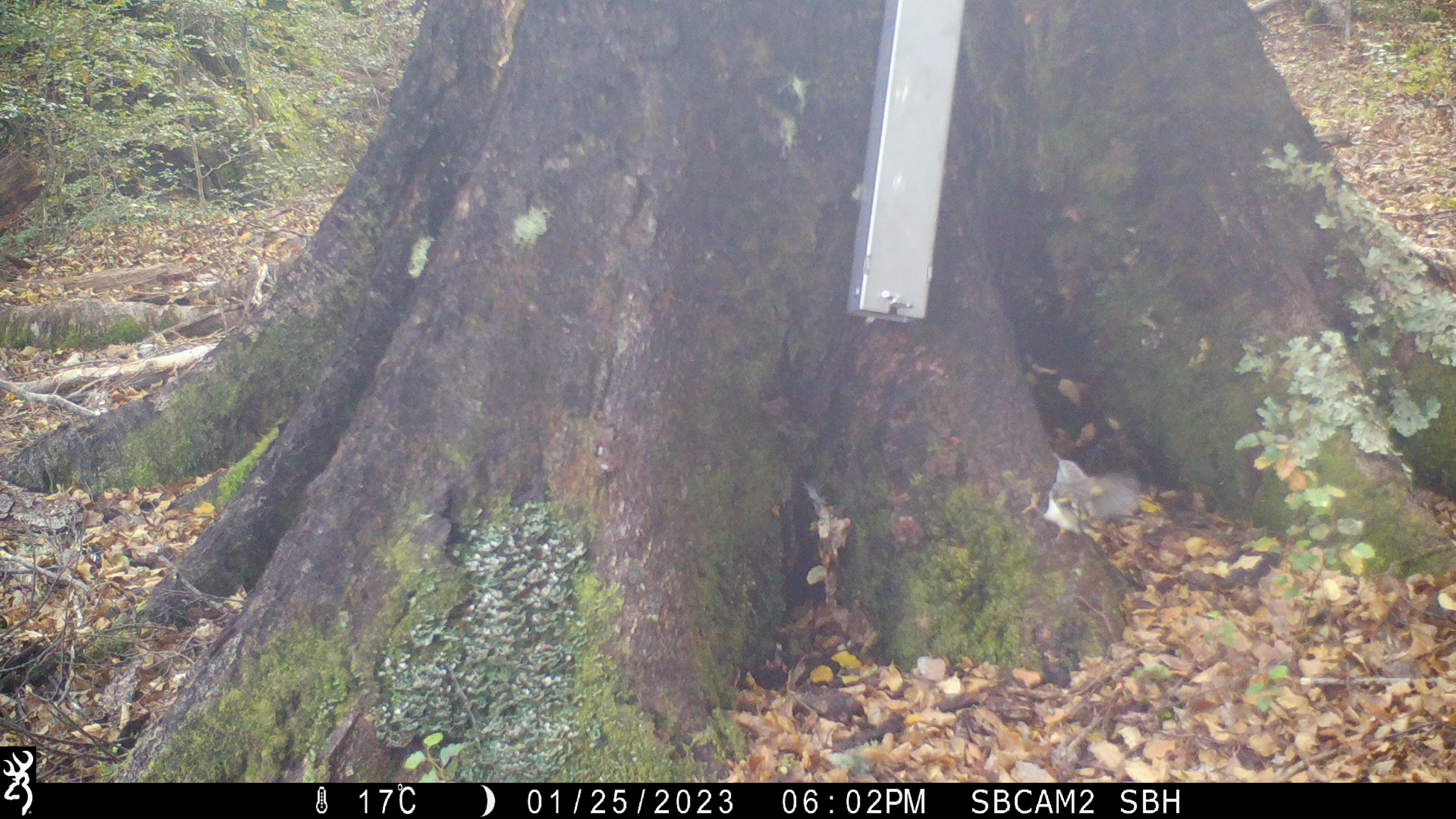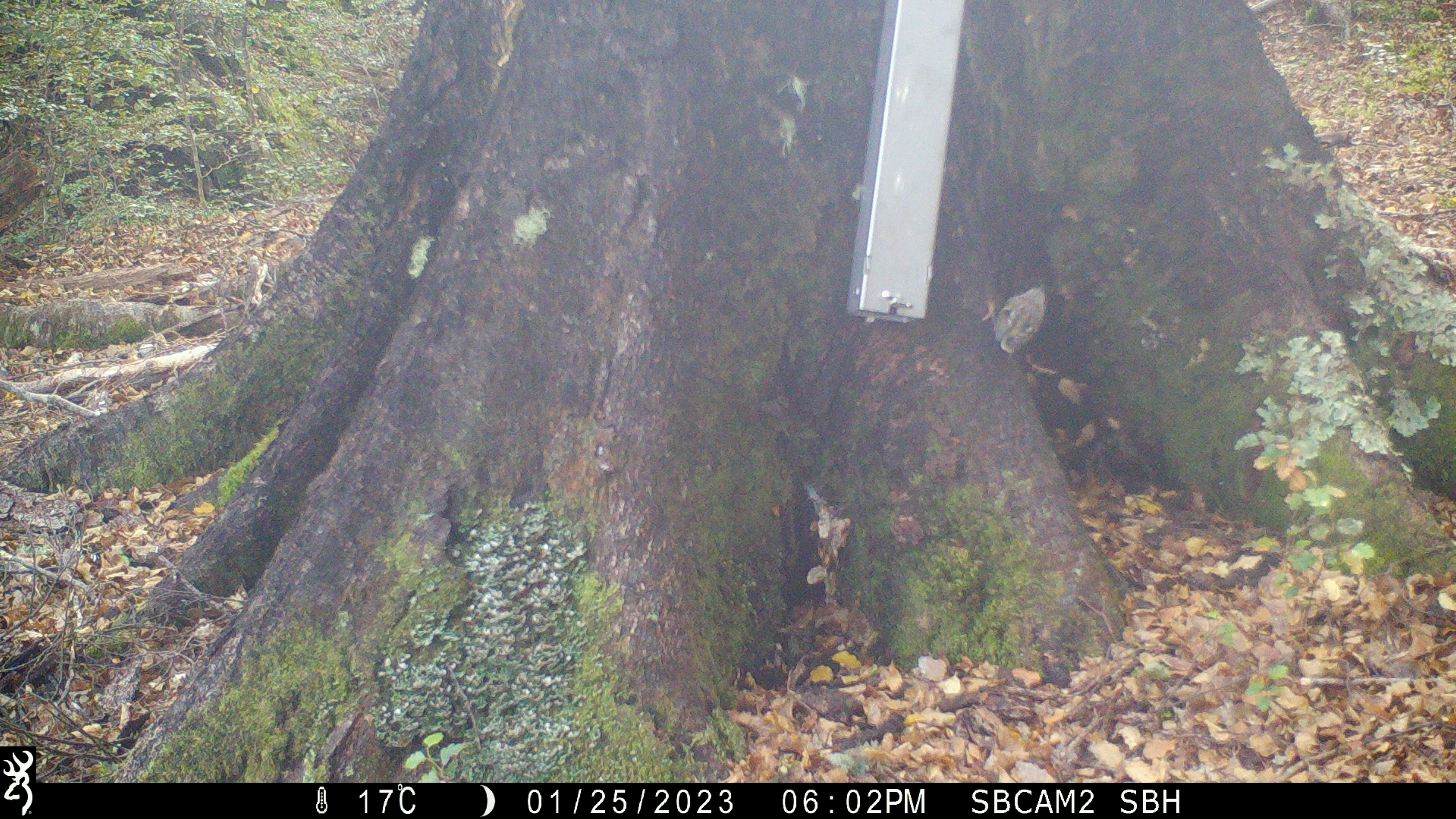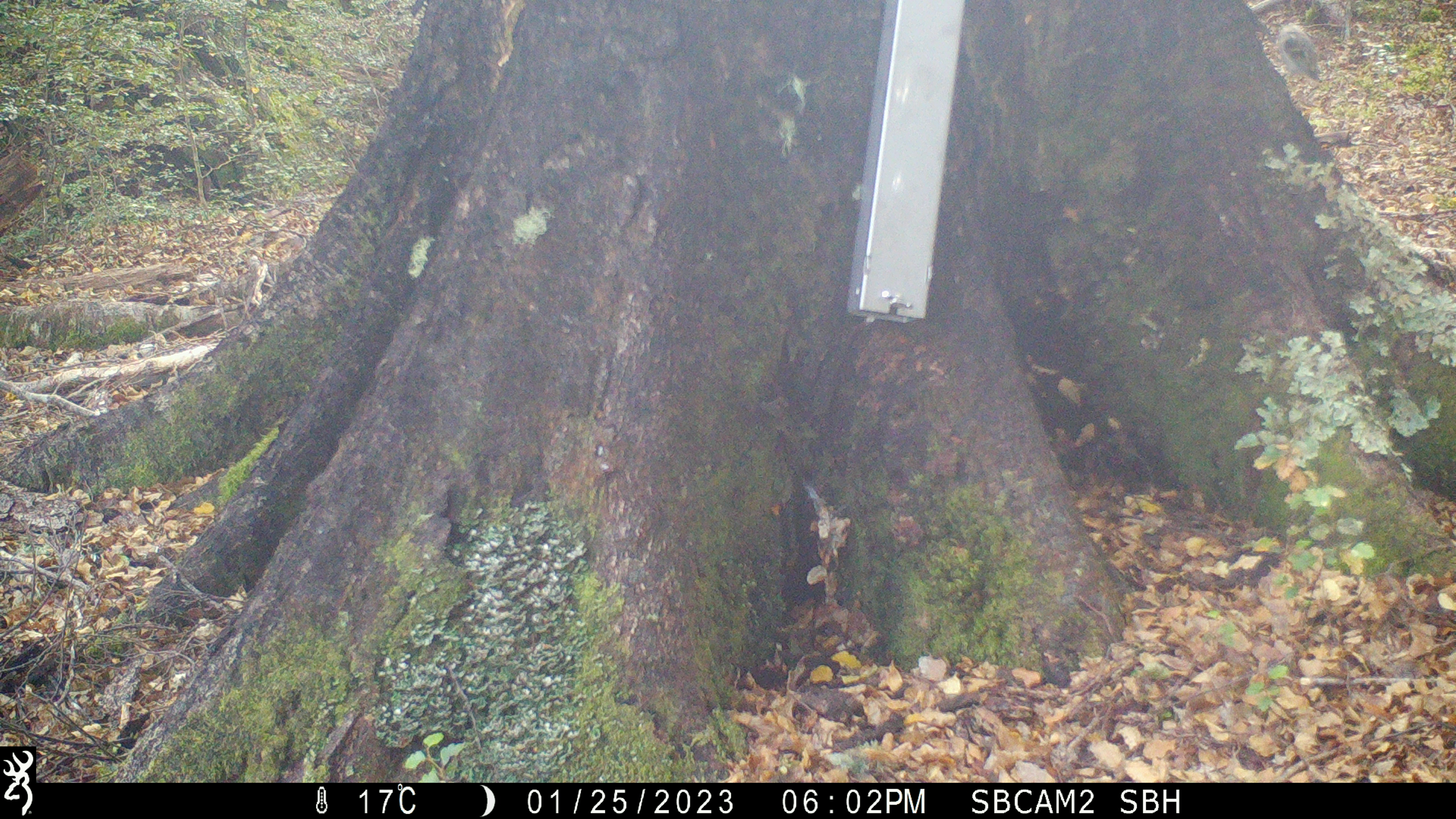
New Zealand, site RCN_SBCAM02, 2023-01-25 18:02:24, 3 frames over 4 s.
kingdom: Animalia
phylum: Chordata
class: Aves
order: Passeriformes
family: Acanthisittidae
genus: Acanthisitta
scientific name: Acanthisitta chloris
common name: rifleman